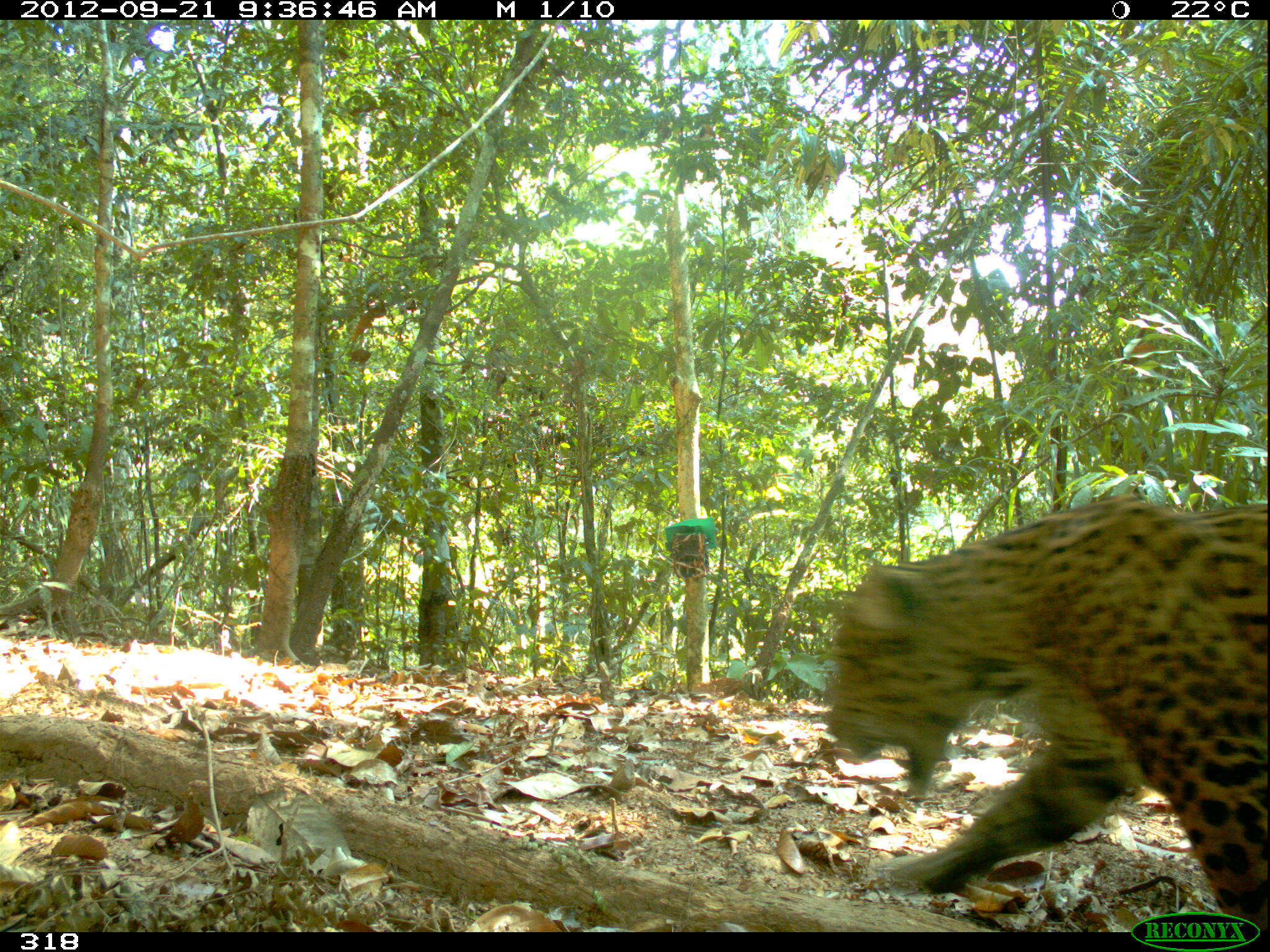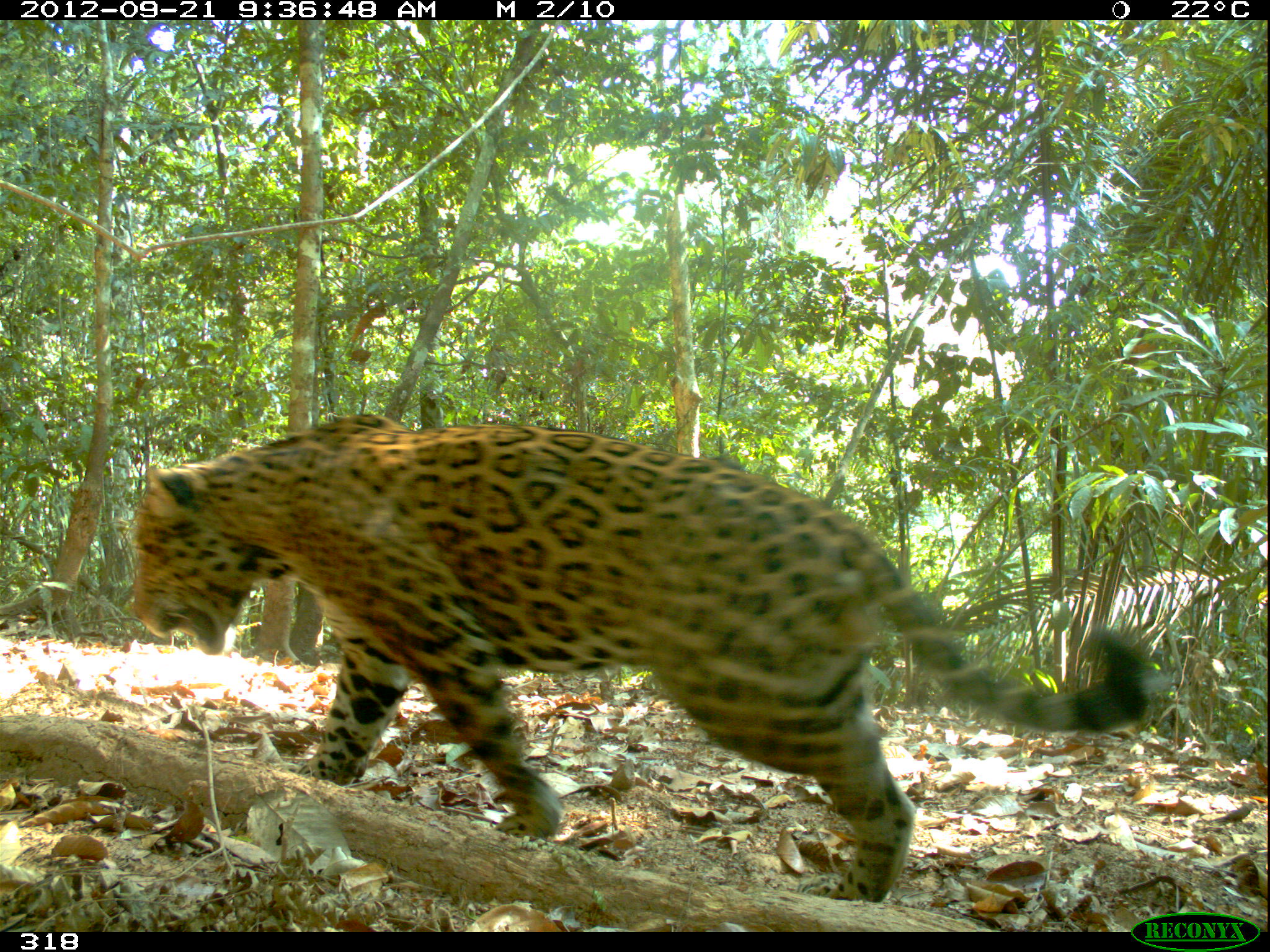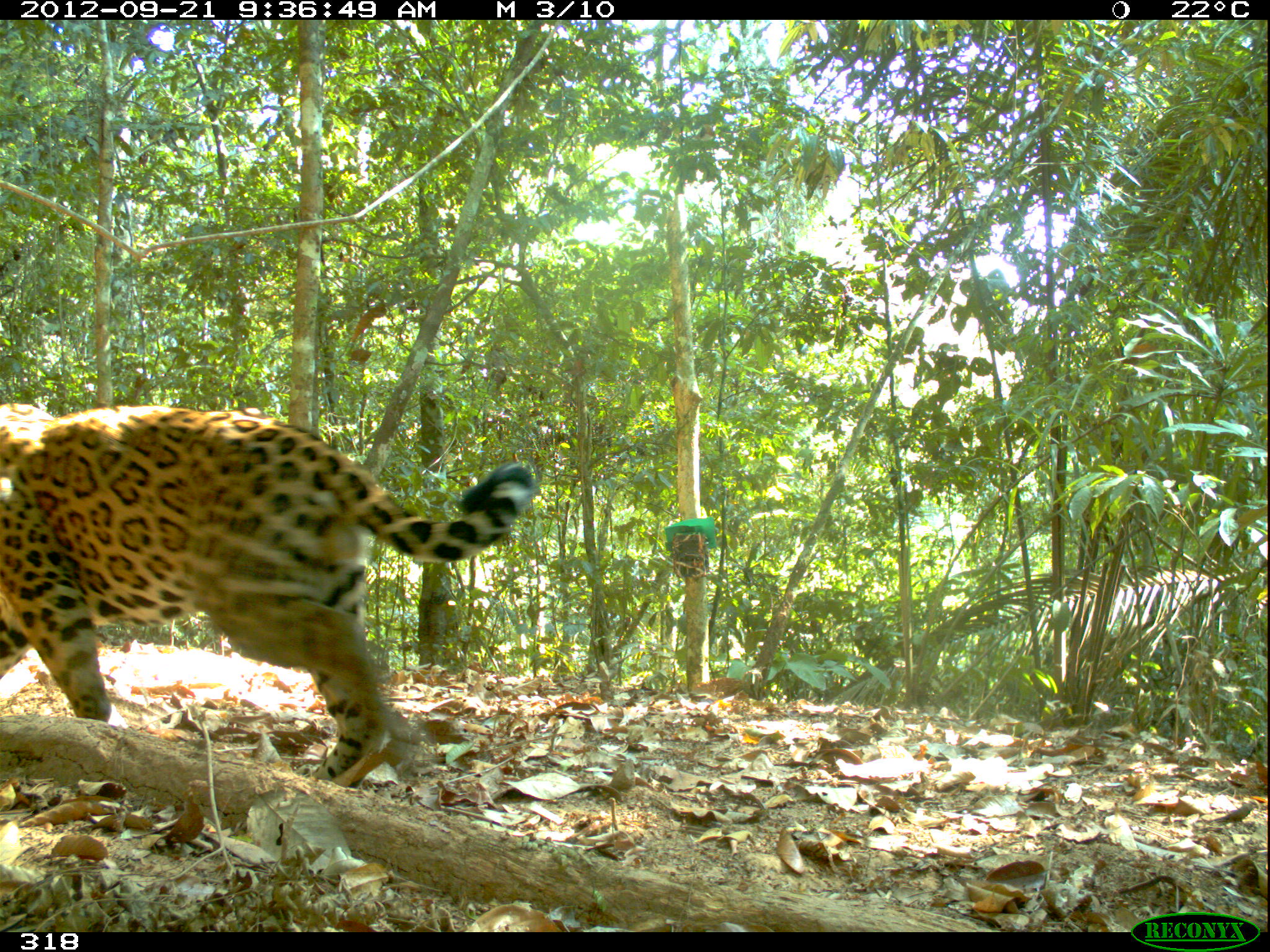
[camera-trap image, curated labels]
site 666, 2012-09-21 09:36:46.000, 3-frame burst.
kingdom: Animalia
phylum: Chordata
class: Mammalia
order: Carnivora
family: Felidae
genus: Panthera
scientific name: Panthera onca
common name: jaguar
Panthera onca (jaguar).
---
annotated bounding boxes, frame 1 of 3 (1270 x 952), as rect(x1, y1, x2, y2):
panthera onca: rect(818, 494, 1268, 933)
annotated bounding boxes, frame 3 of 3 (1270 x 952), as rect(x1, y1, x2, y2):
panthera onca: rect(0, 400, 540, 789)